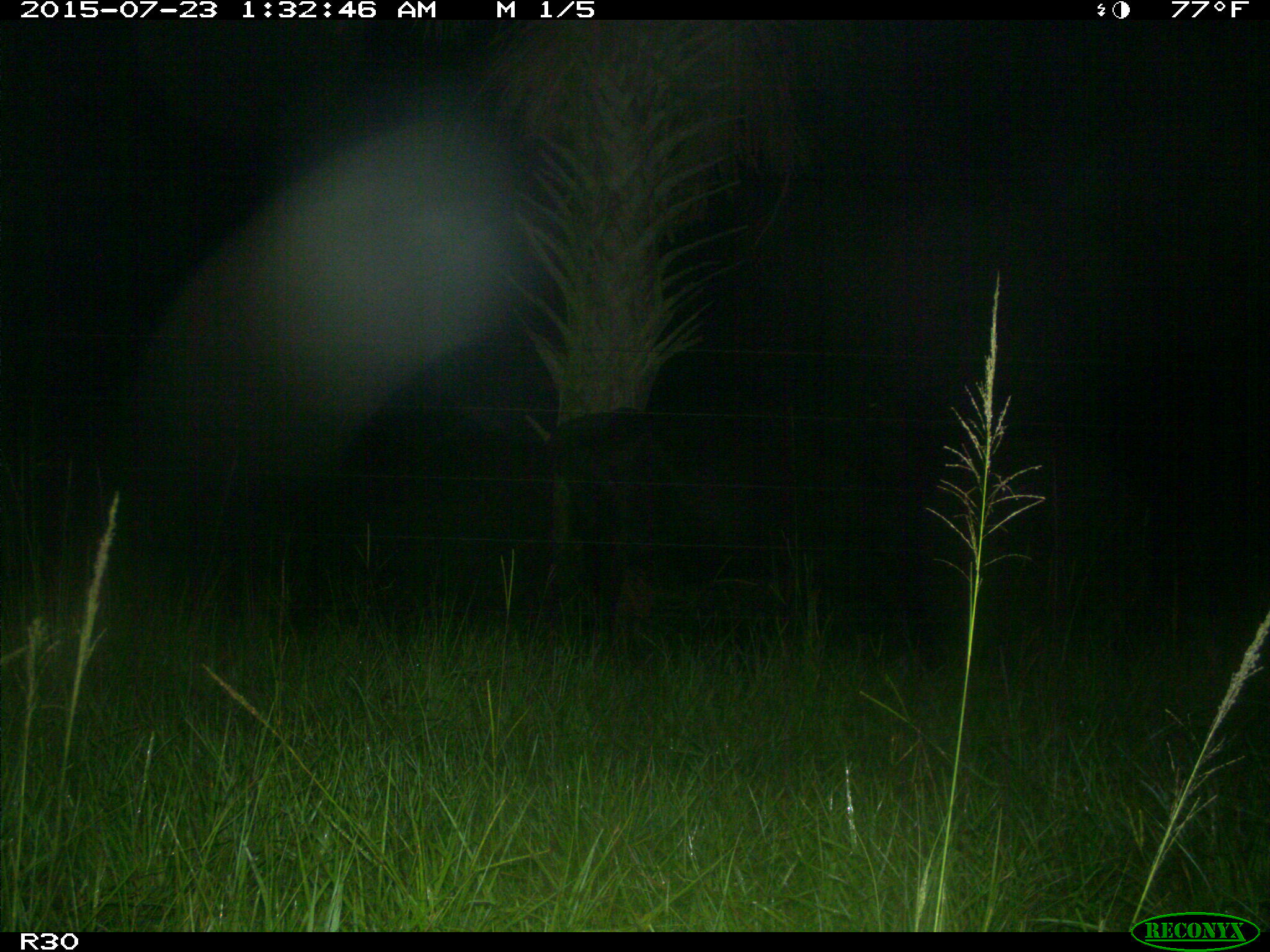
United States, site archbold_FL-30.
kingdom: Animalia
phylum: Chordata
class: Mammalia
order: Artiodactyla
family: Bovidae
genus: Bos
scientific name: Bos taurus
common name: domestic cow